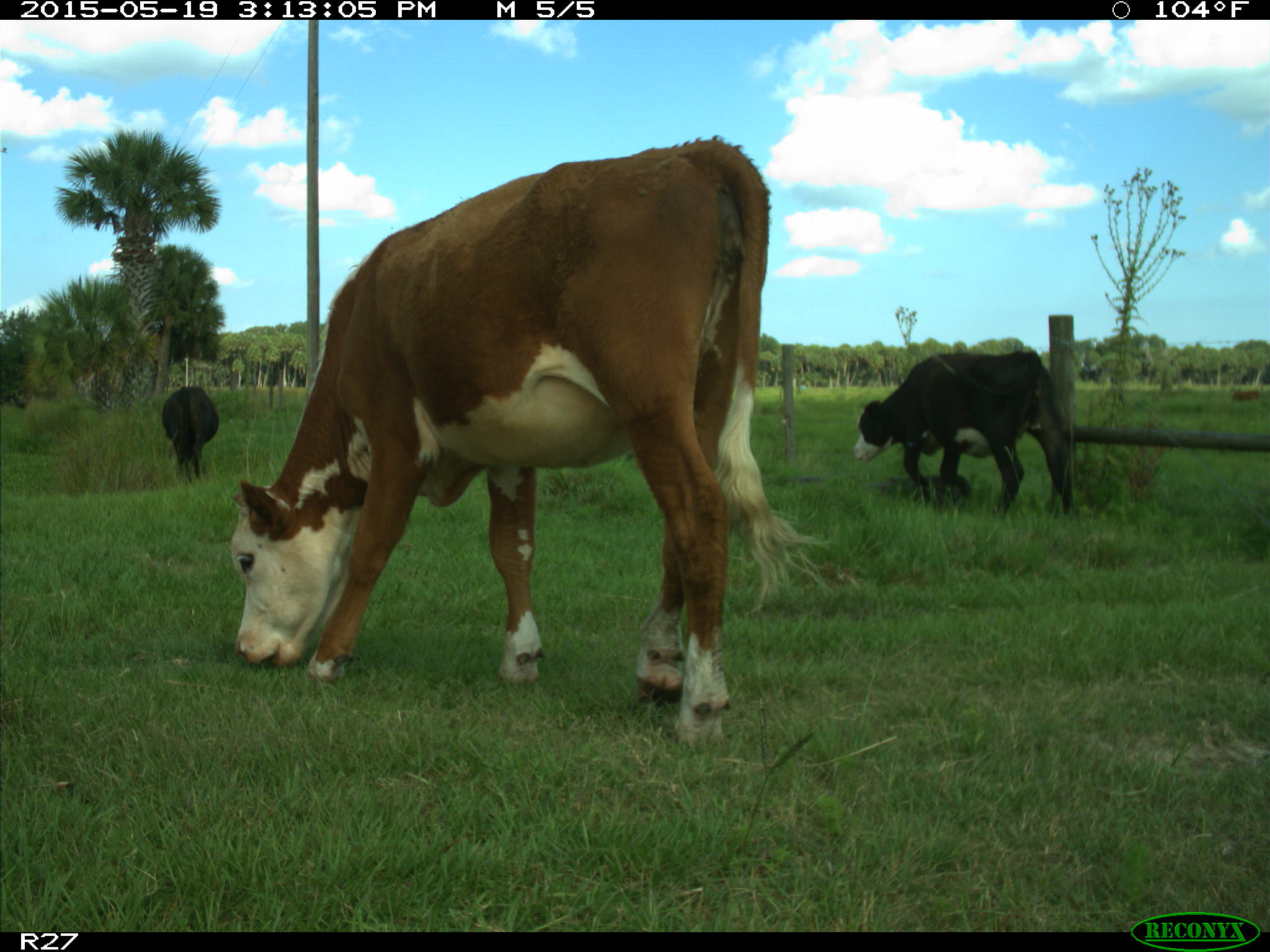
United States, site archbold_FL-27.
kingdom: Animalia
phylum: Chordata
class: Mammalia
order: Artiodactyla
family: Bovidae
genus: Bos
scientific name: Bos taurus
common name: domestic cow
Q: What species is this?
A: Bos taurus (domestic cow).